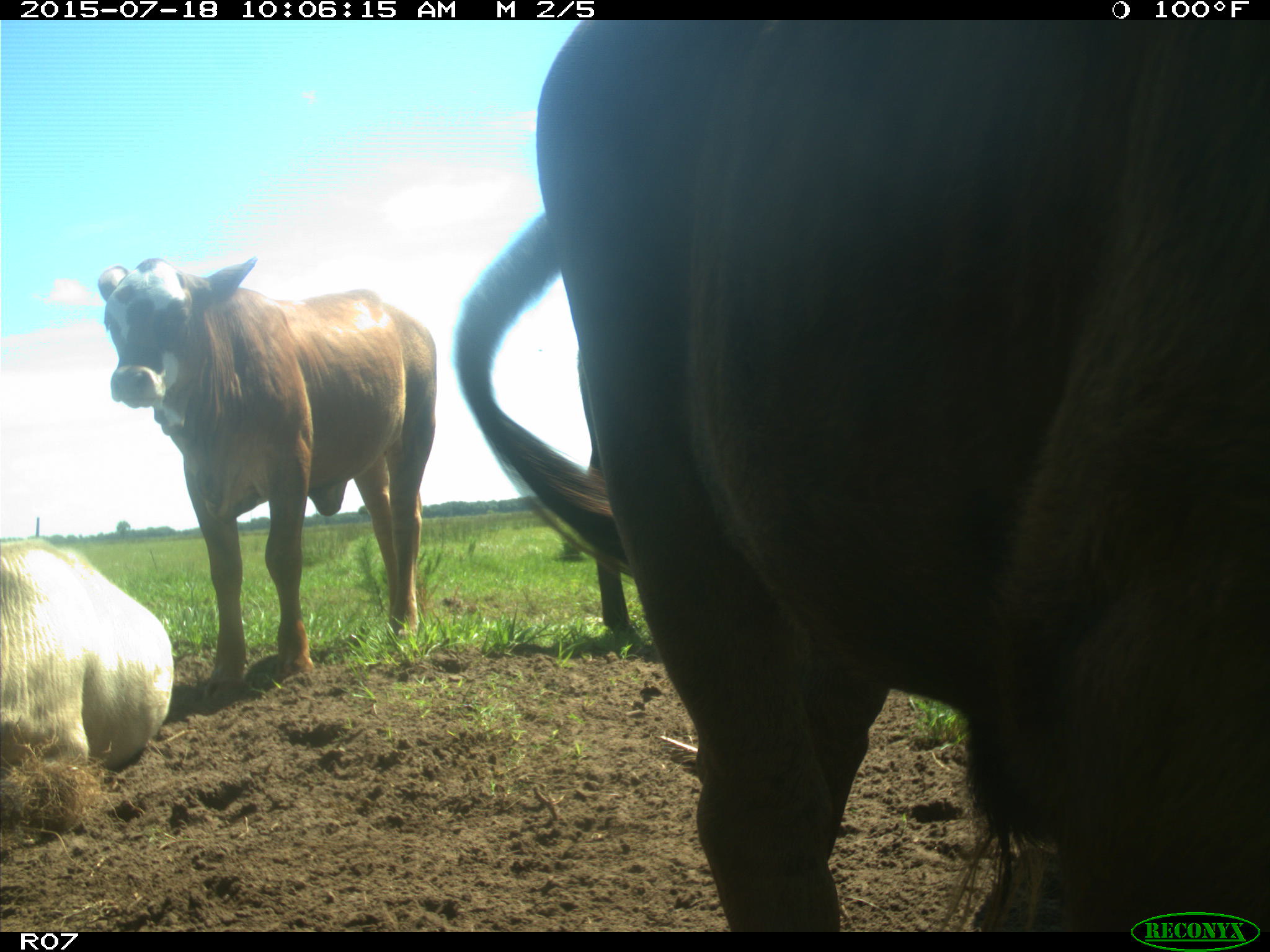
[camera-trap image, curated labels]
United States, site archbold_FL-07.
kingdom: Animalia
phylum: Chordata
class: Mammalia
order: Artiodactyla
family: Bovidae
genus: Bos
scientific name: Bos taurus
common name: domestic cow